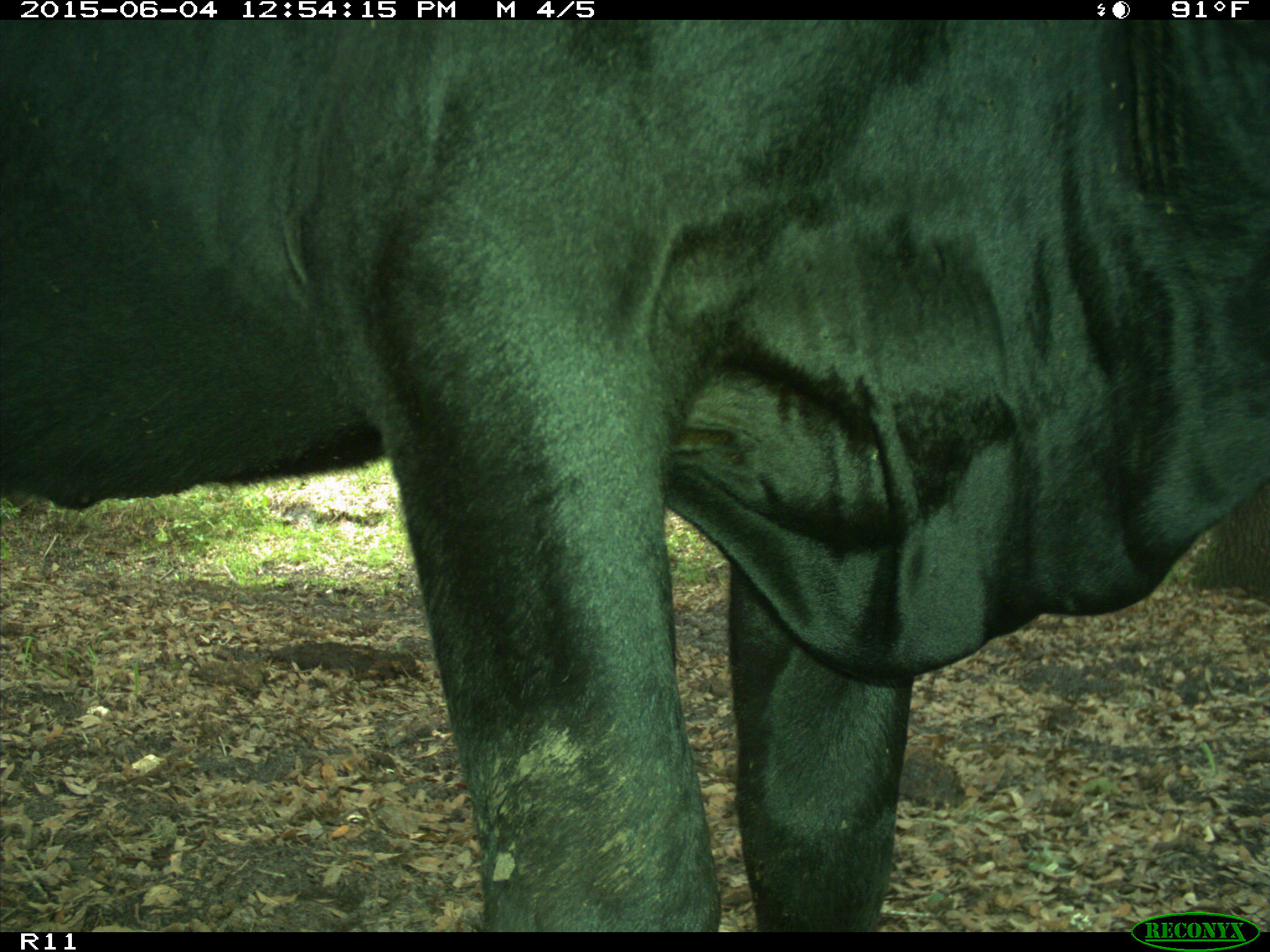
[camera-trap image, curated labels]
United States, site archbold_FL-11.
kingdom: Animalia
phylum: Chordata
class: Mammalia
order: Artiodactyla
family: Bovidae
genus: Bos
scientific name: Bos taurus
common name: domestic cow